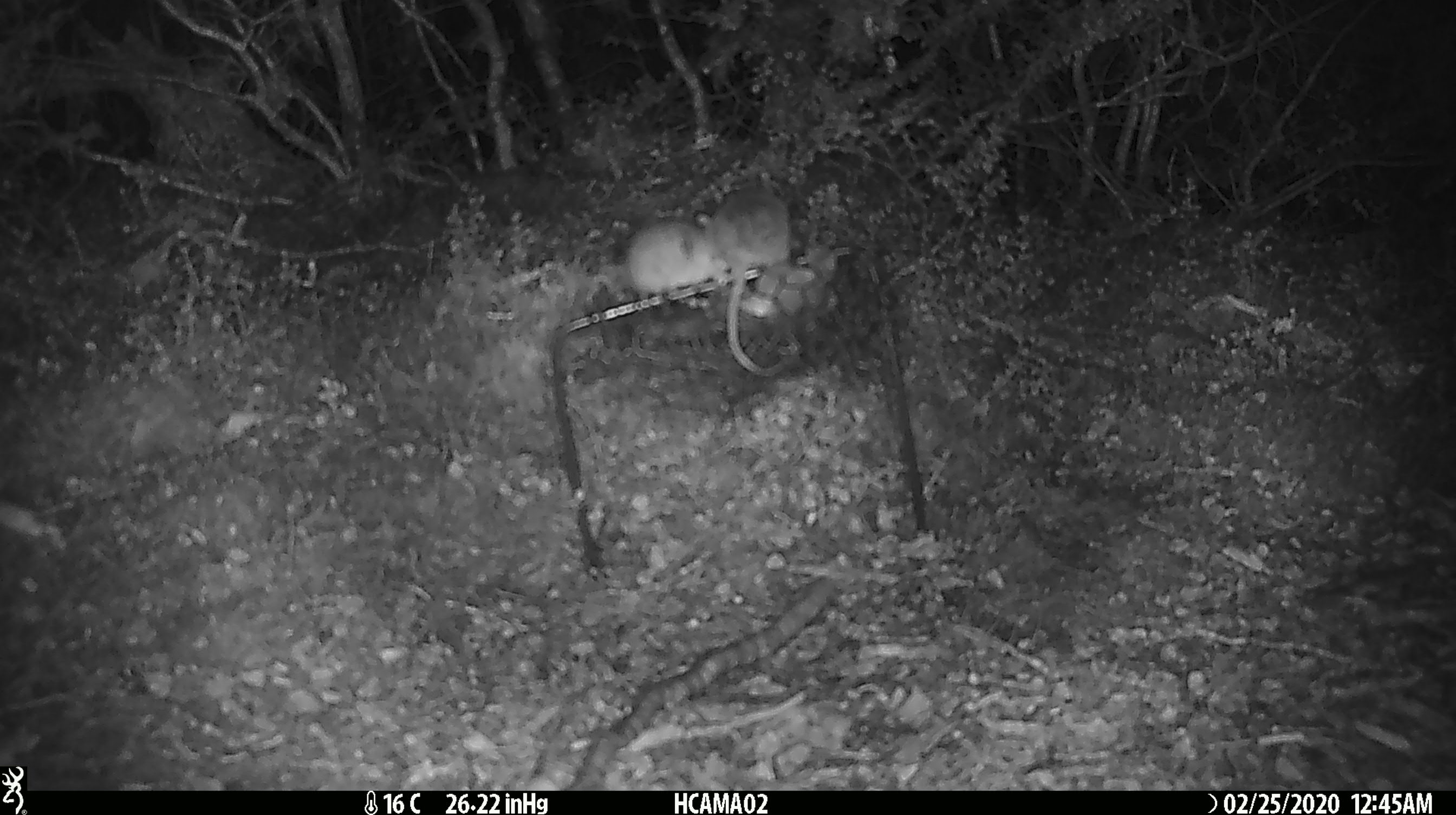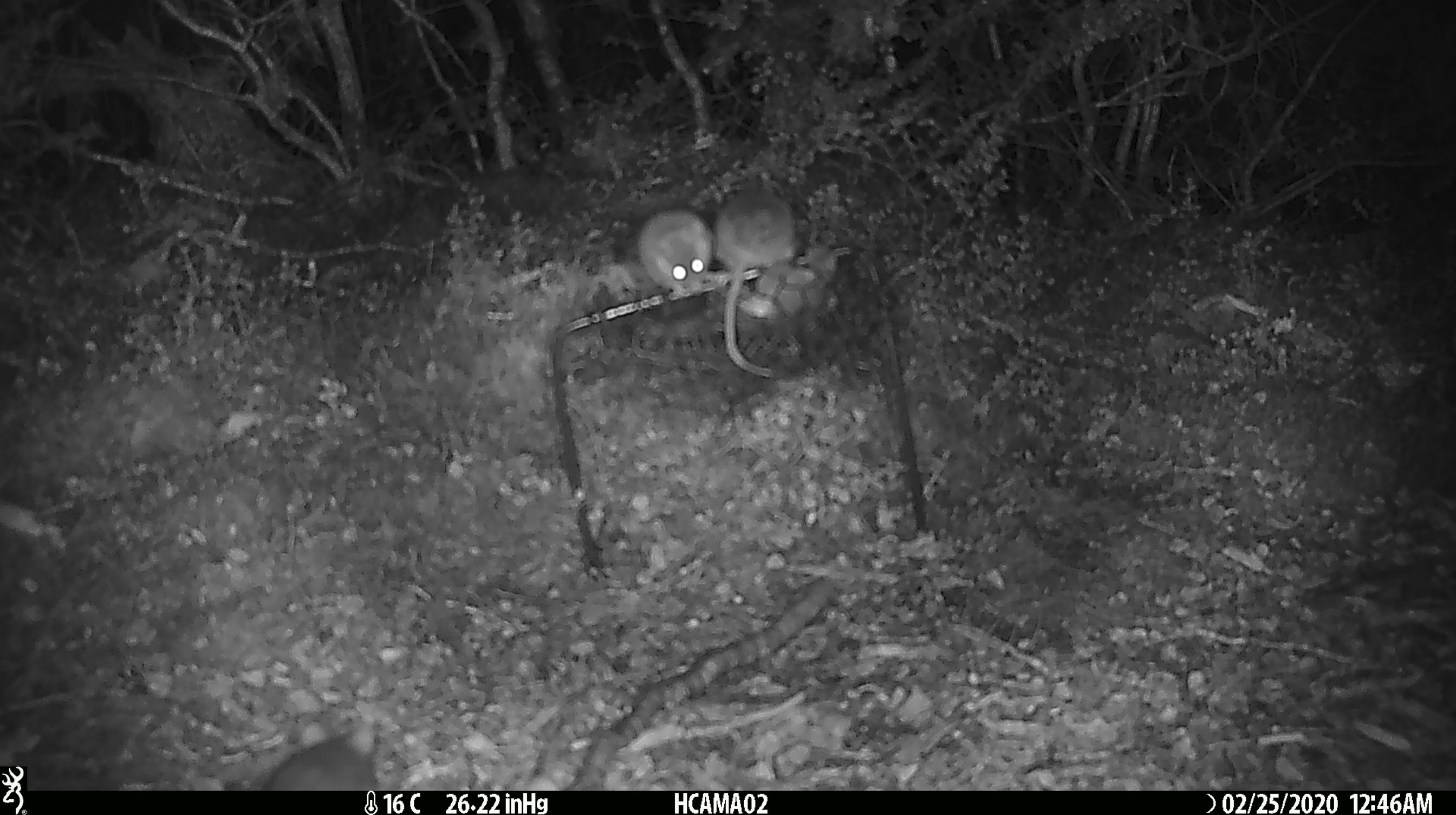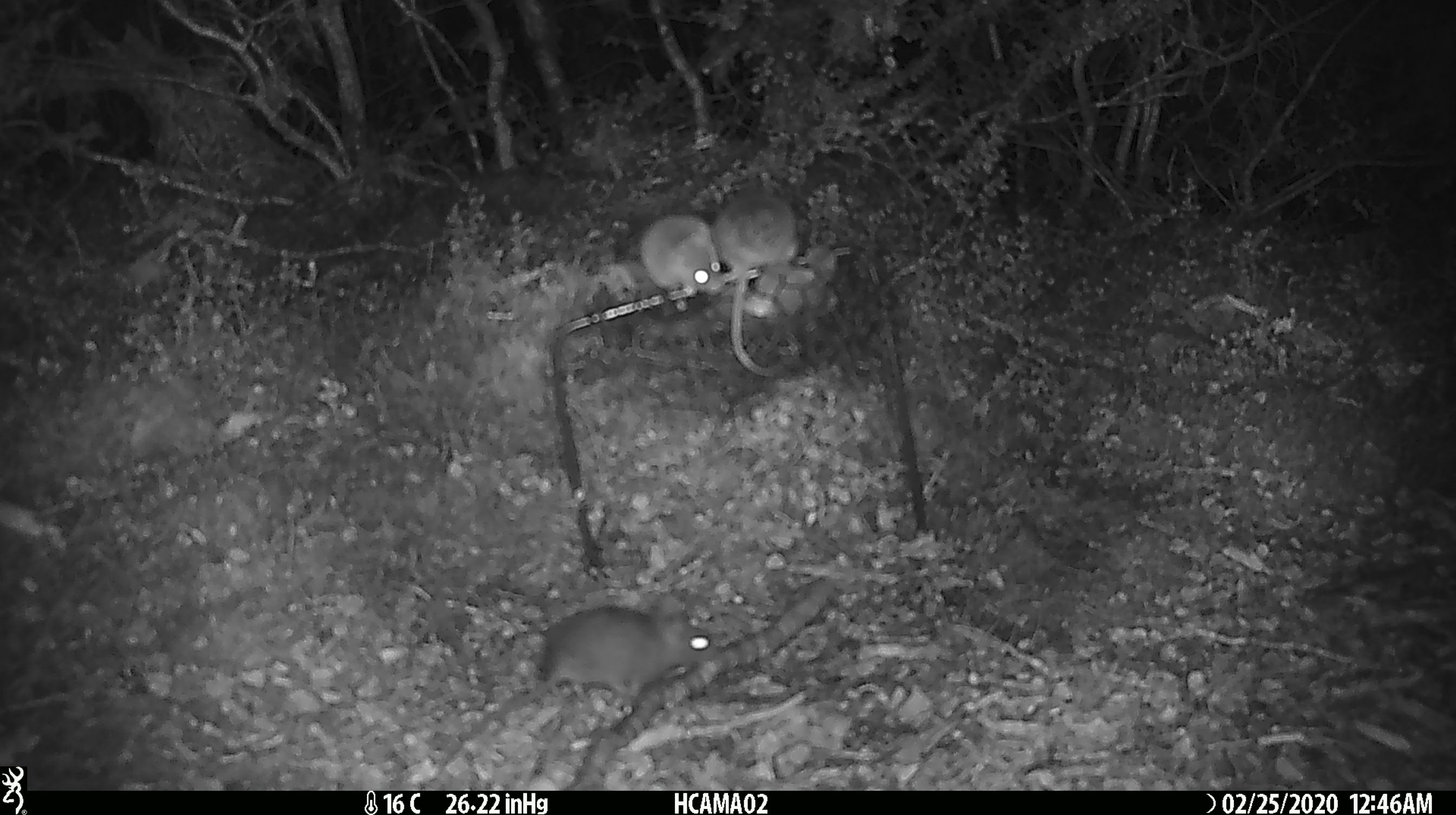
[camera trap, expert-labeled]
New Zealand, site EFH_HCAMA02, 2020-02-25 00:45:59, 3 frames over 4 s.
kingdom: Animalia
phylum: Chordata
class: Mammalia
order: Rodentia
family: Muridae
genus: Mus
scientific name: Mus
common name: mouse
Mouse (Mus).